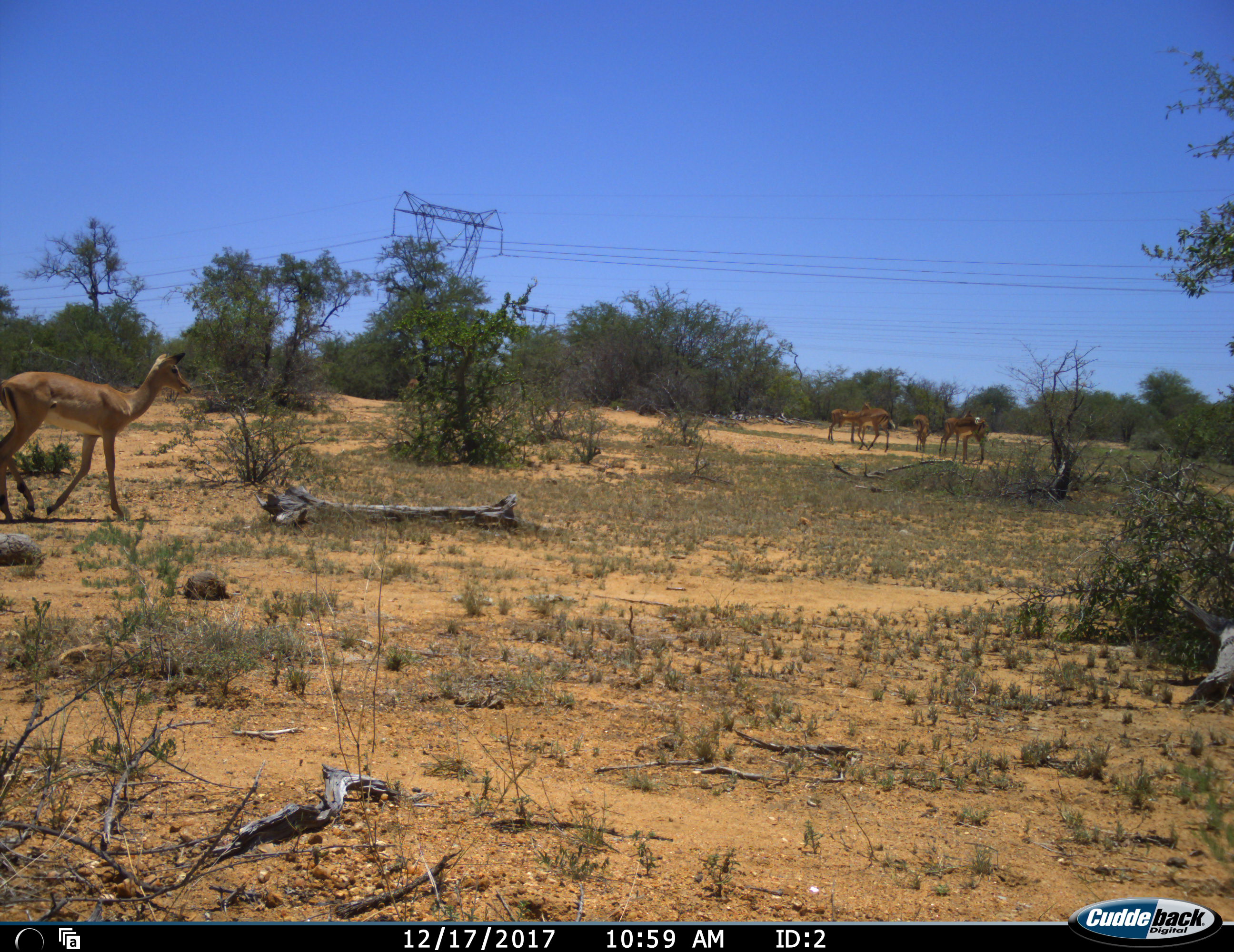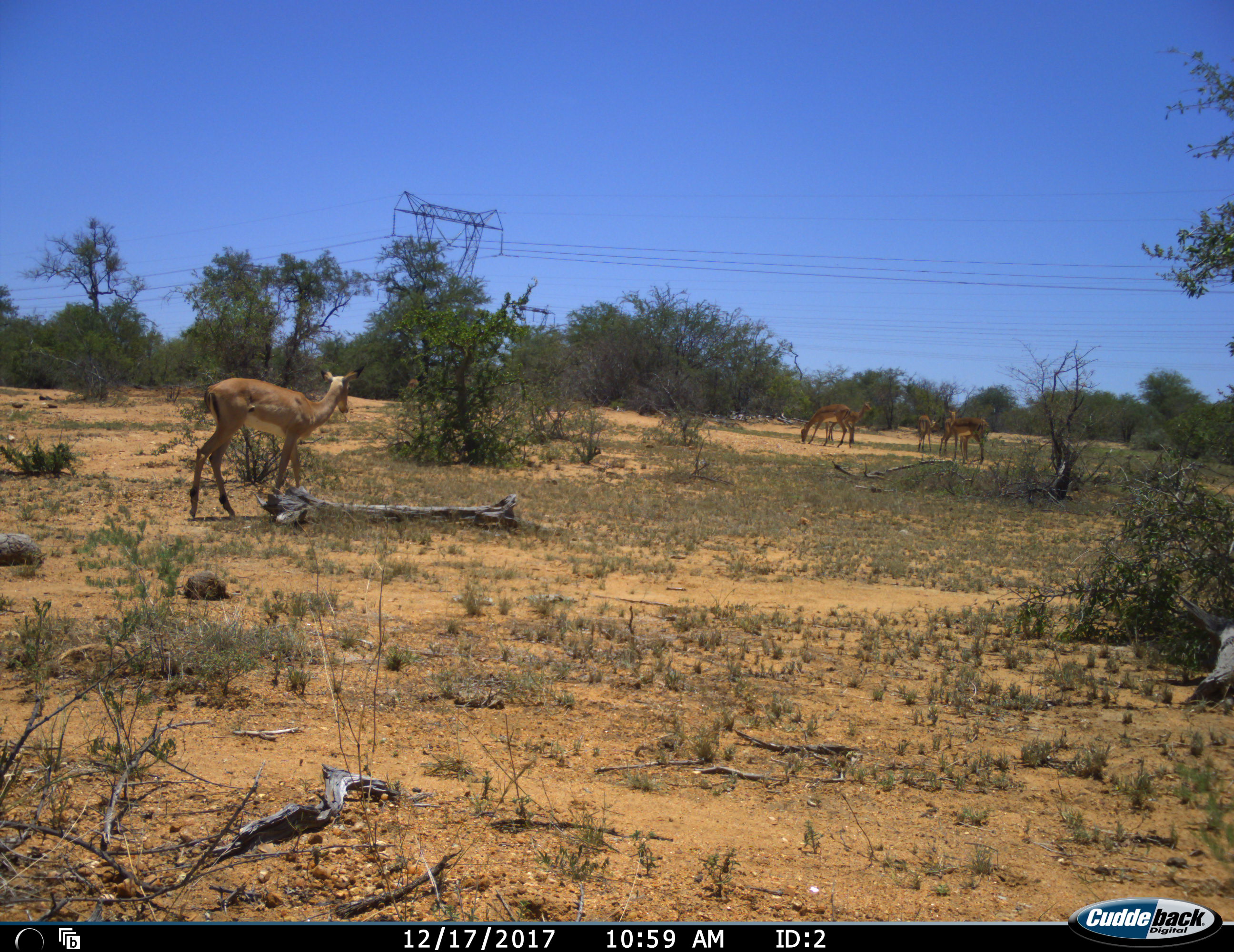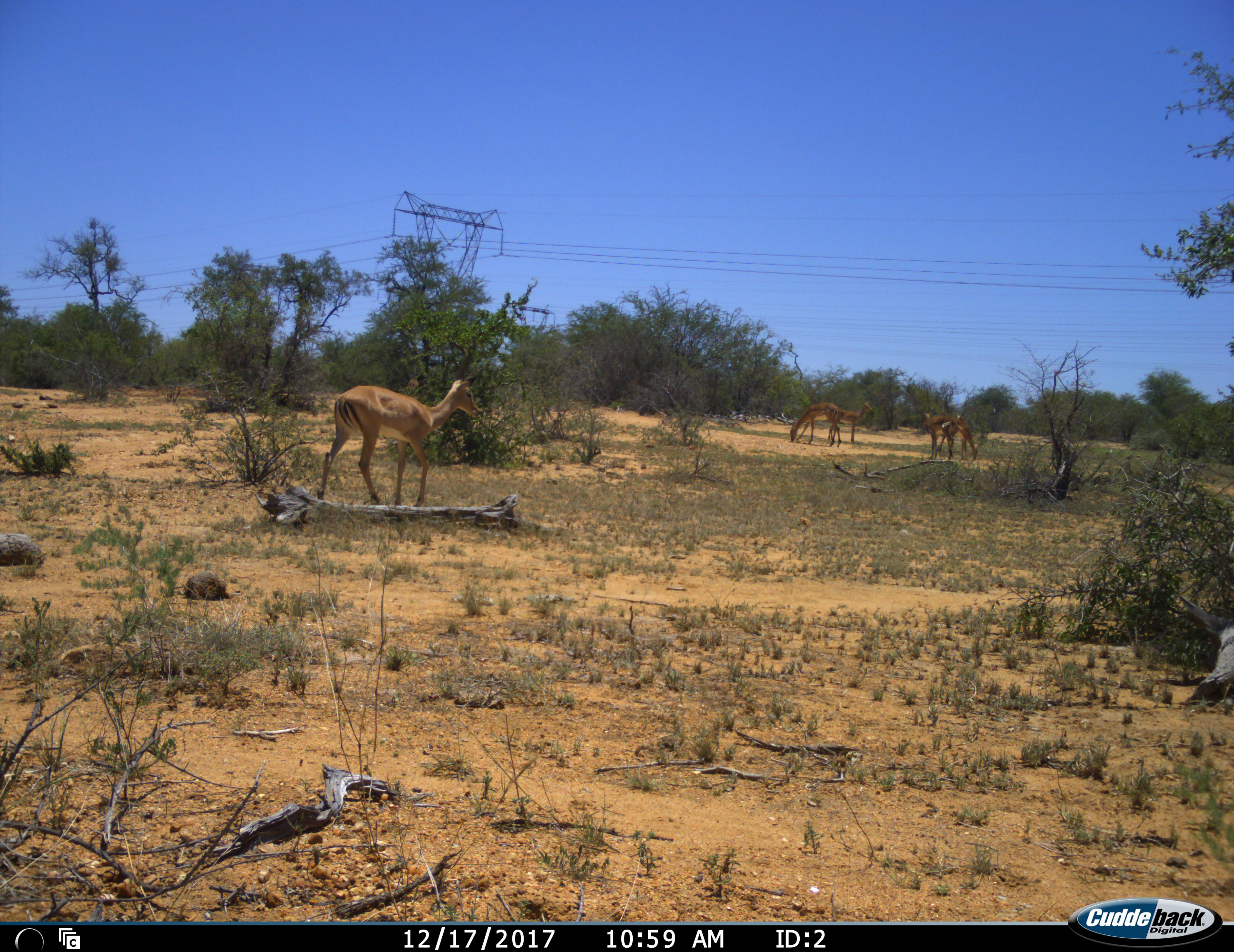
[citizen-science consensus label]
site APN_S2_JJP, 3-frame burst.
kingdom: Animalia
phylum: Chordata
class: Mammalia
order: Artiodactyla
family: Bovidae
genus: Aepyceros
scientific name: Aepyceros melampus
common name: impala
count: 6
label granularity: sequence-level